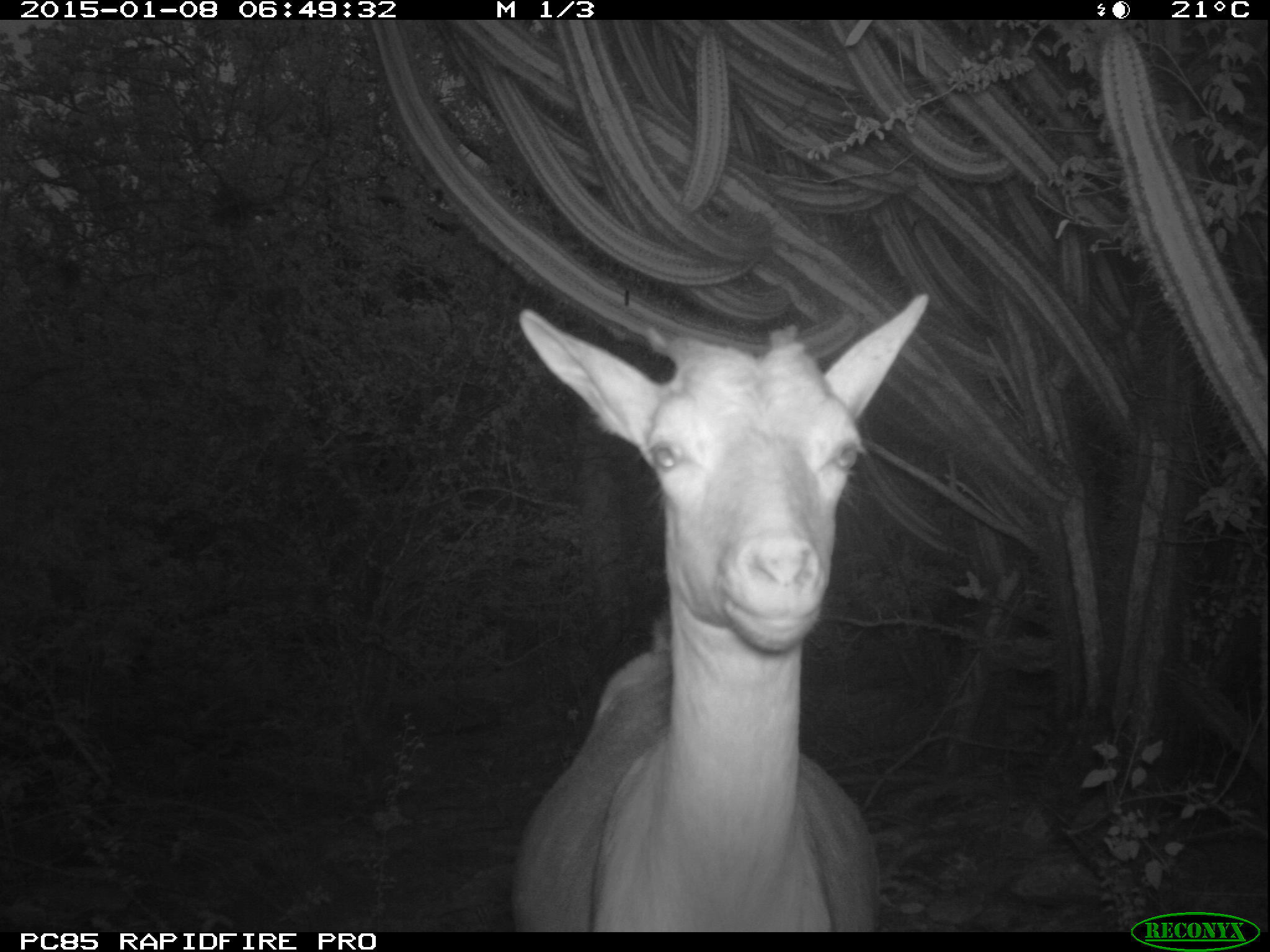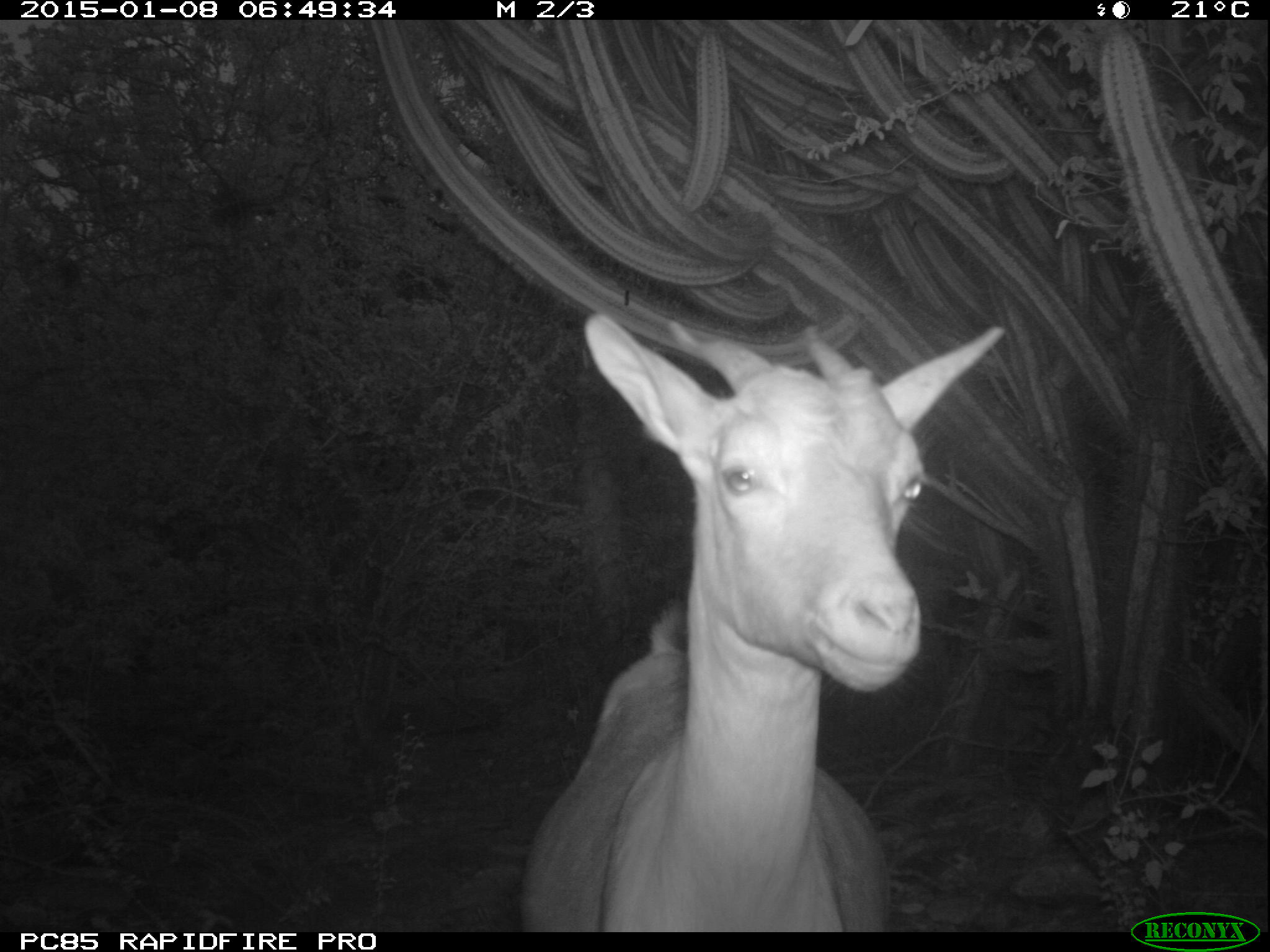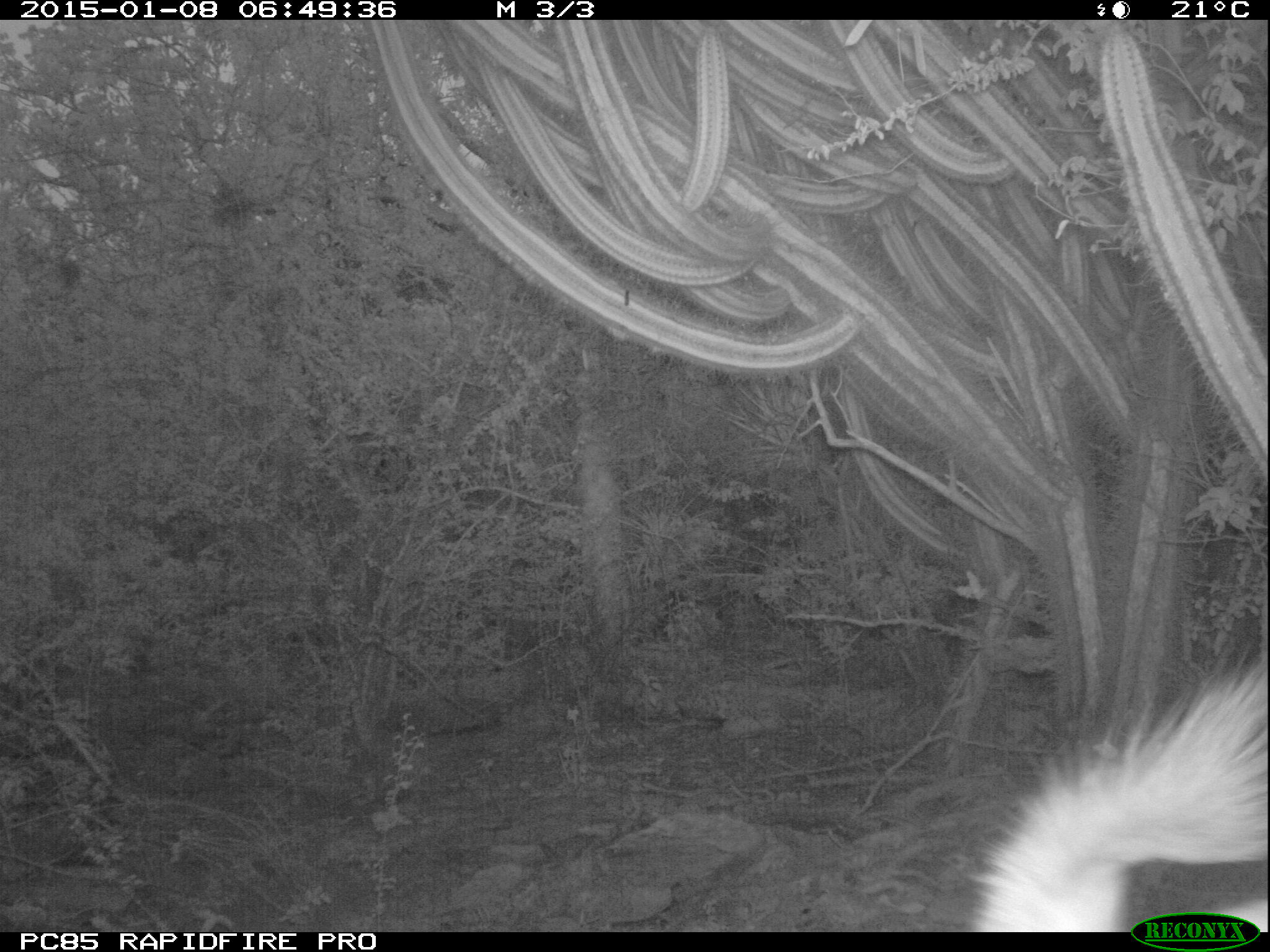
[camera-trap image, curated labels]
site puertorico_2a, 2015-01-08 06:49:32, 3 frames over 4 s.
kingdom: Animalia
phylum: Chordata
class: Mammalia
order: Artiodactyla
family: Bovidae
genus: Capra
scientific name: Capra hircus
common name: goat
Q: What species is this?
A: Goat (Capra hircus).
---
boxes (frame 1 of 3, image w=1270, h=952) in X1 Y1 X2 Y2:
goat: 504 295 933 932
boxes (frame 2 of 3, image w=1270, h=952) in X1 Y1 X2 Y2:
goat: 517 304 1005 926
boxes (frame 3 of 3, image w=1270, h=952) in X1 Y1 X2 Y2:
goat: 963 650 1267 933